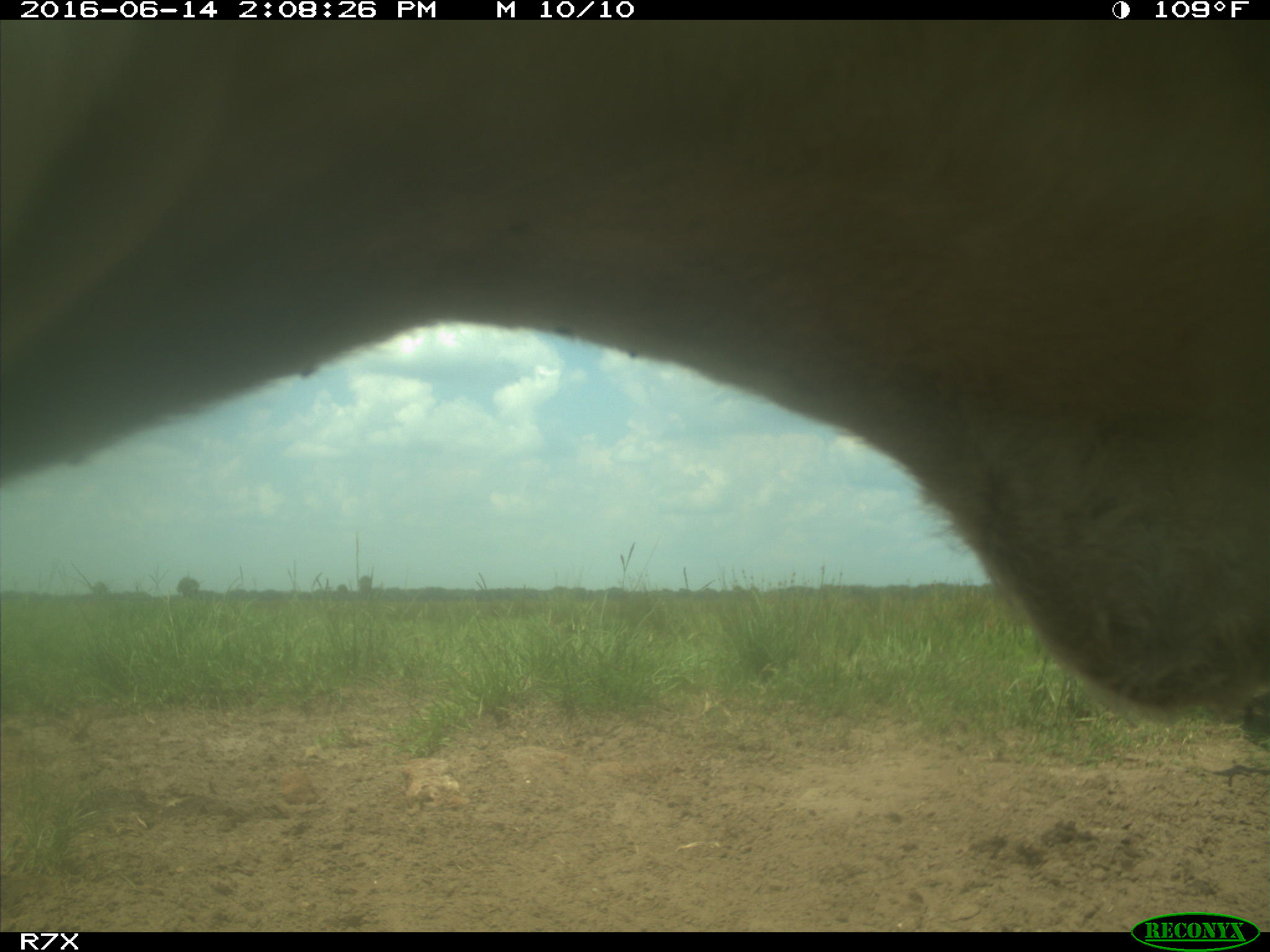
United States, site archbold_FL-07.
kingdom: Animalia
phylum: Chordata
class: Mammalia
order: Artiodactyla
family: Bovidae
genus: Bos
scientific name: Bos taurus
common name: domestic cow